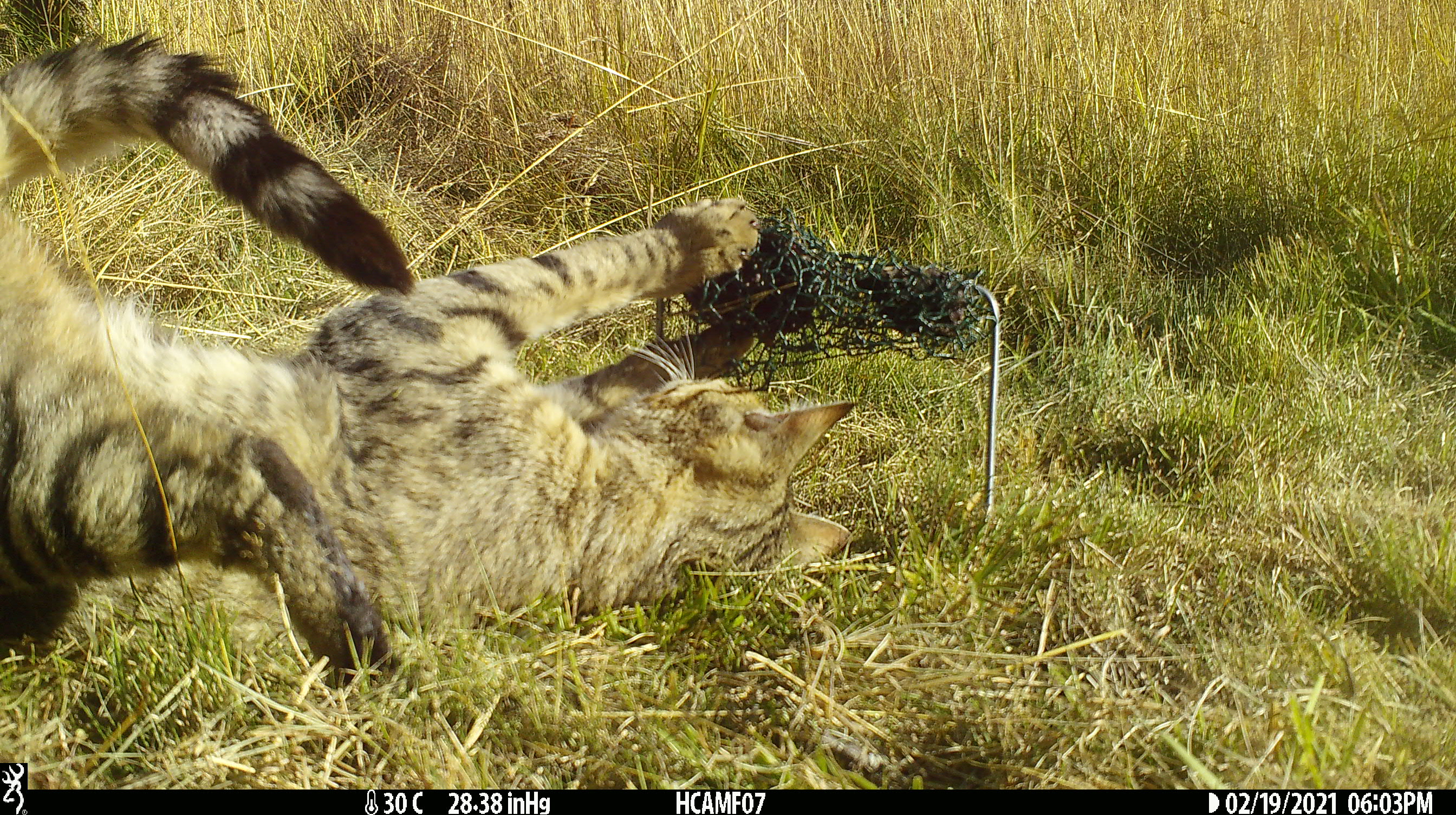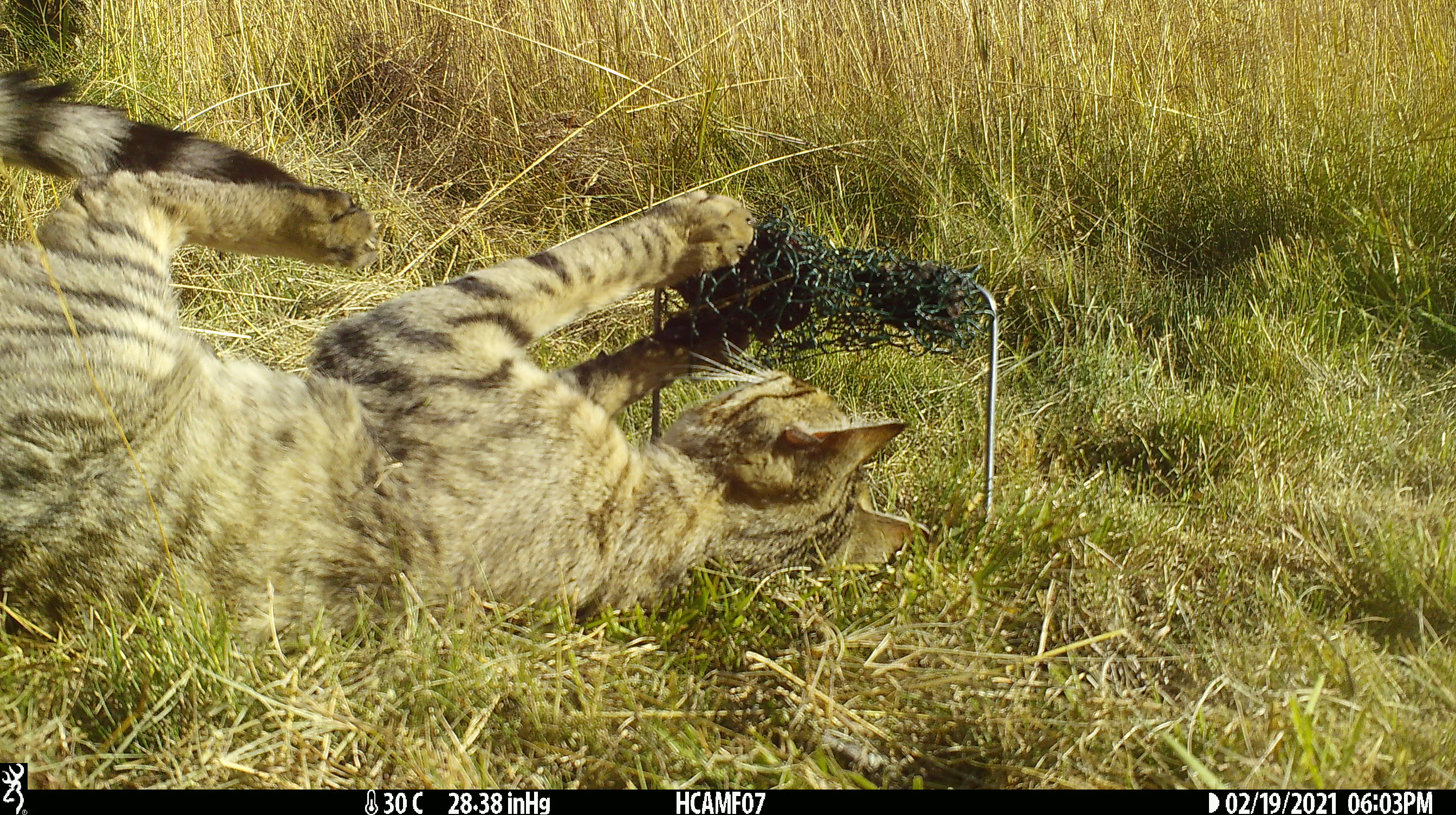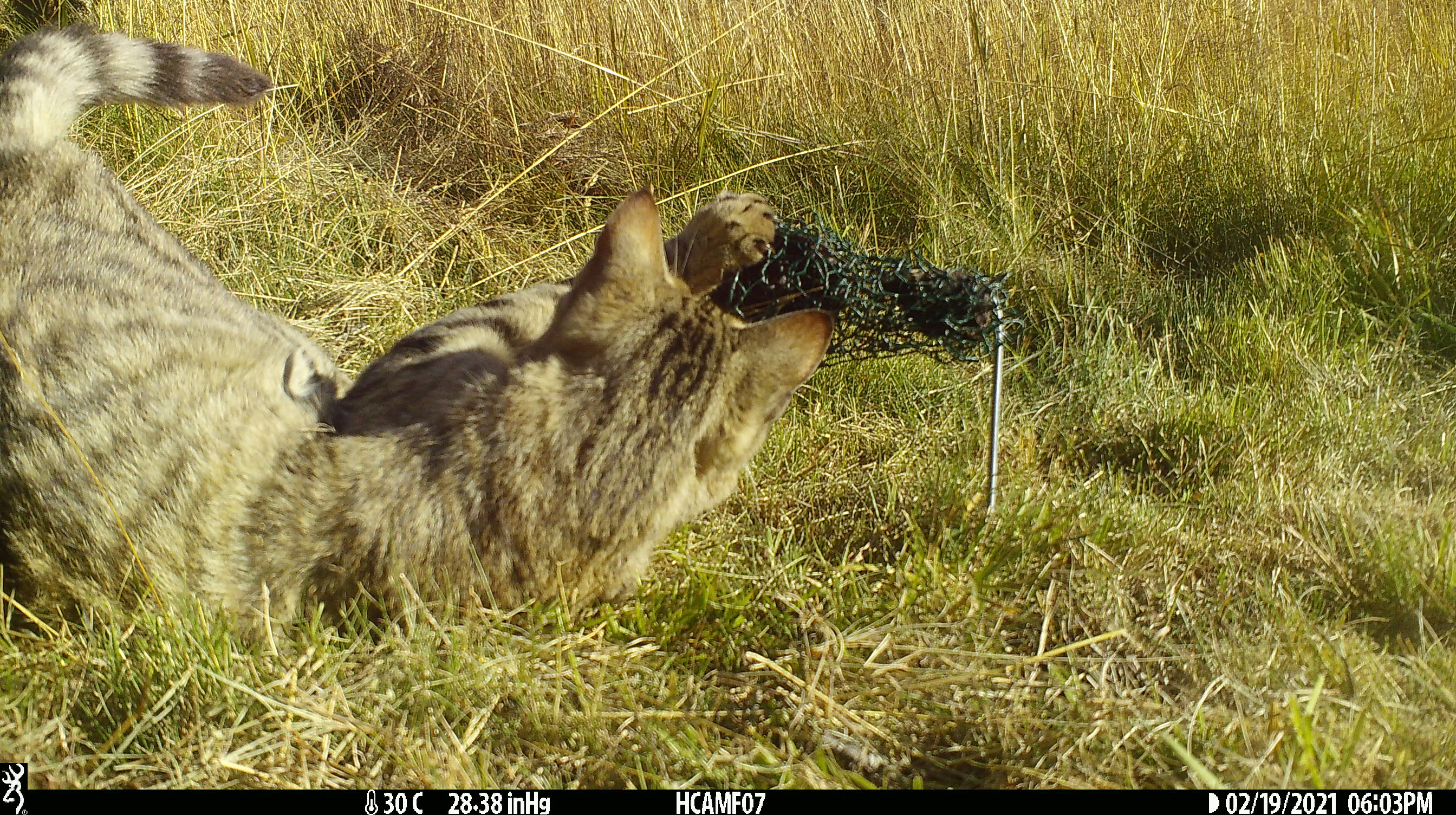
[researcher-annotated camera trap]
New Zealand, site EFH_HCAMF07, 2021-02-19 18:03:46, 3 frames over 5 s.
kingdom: Animalia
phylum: Chordata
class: Mammalia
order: Carnivora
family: Felidae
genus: Felis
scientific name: Felis catus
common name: domestic cat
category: cat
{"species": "cat (domestic cat) (Felis catus)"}